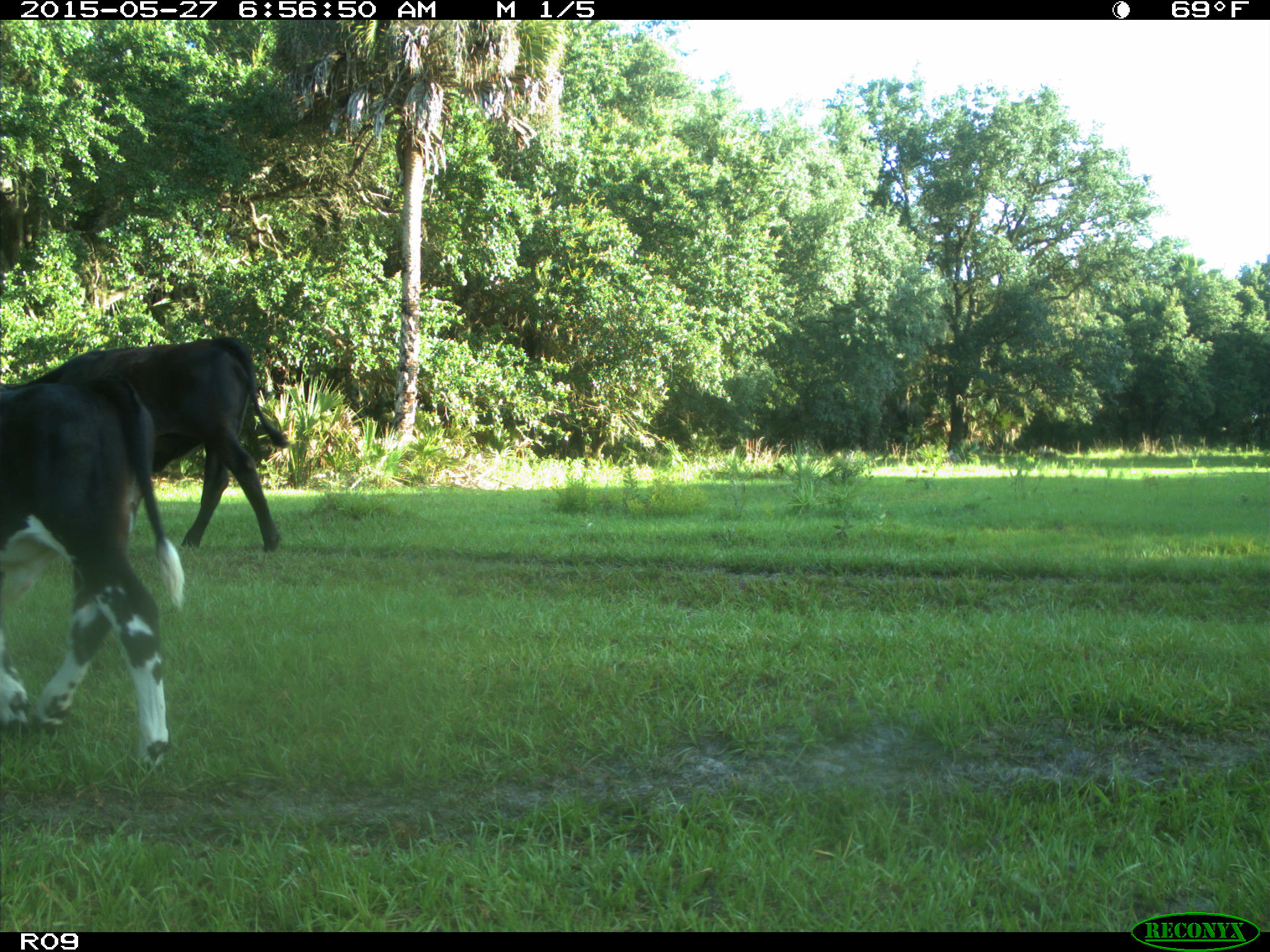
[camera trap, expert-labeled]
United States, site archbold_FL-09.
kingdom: Animalia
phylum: Chordata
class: Mammalia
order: Artiodactyla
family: Bovidae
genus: Bos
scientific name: Bos taurus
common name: domestic cow